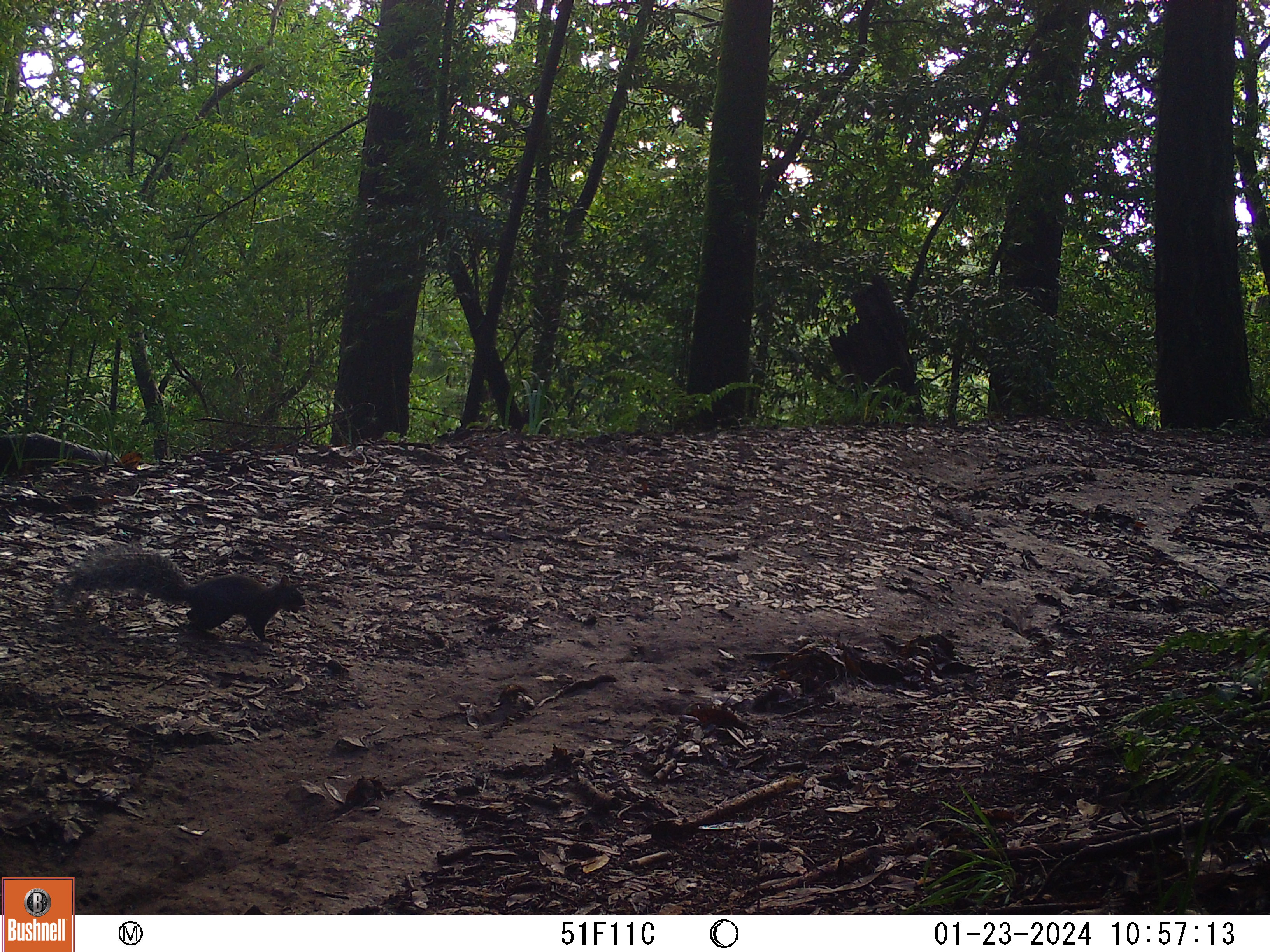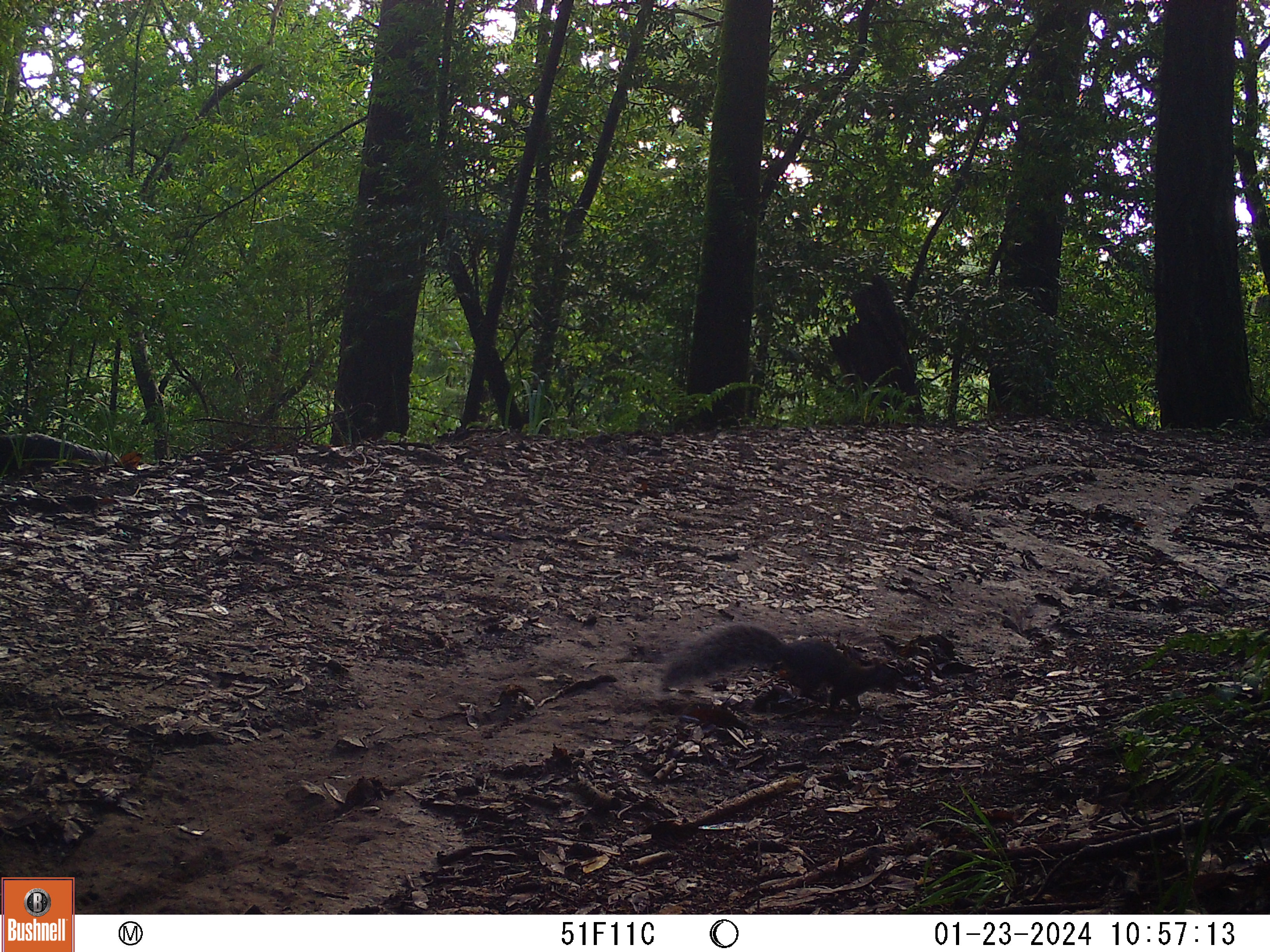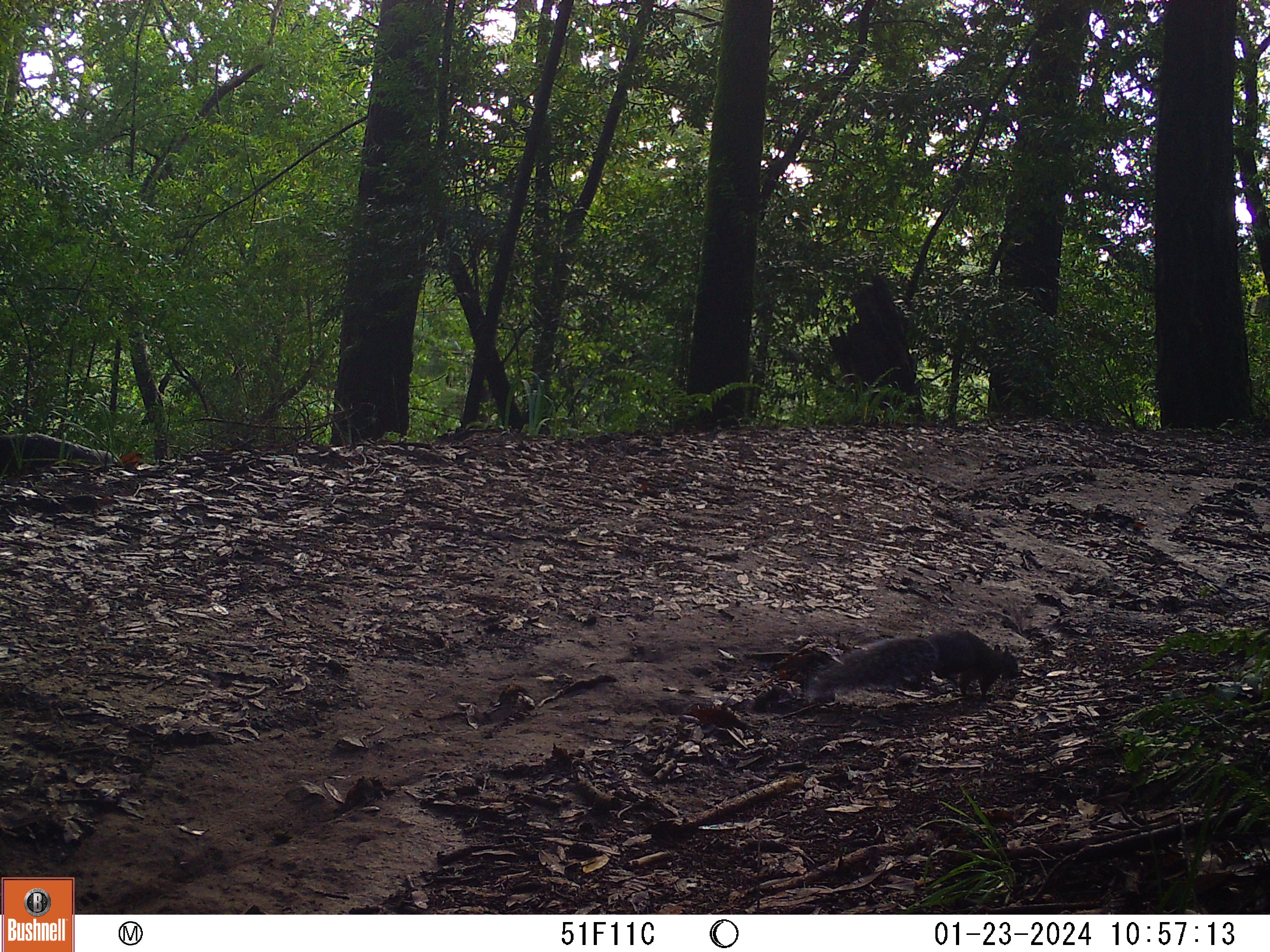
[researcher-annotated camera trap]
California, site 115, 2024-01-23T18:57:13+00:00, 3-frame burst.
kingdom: Animalia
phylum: Chordata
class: Mammalia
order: Rodentia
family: Sciuridae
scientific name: Sciuridae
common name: squirrel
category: unknown squirrel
Unknown squirrel (squirrel) (Sciuridae).